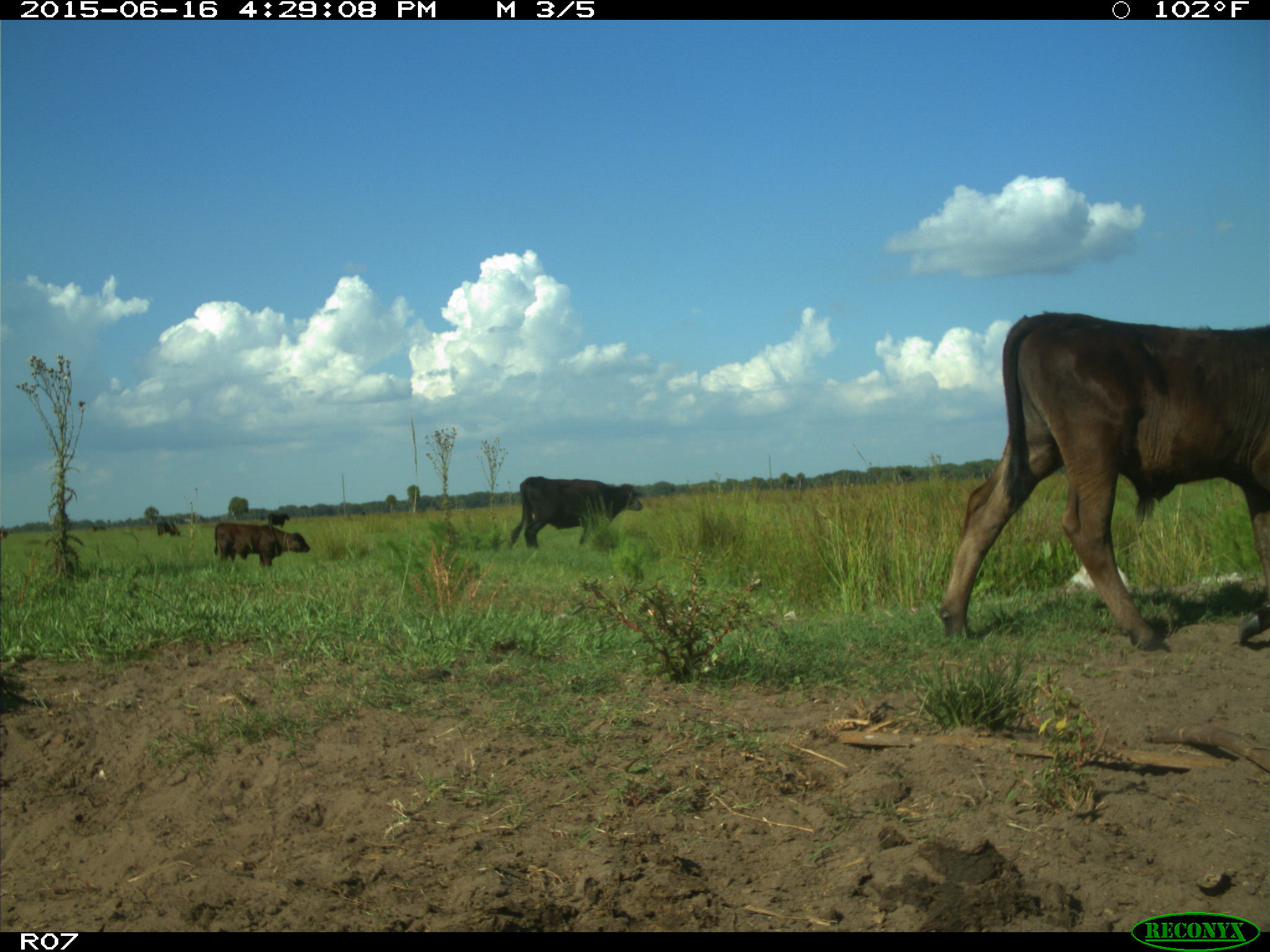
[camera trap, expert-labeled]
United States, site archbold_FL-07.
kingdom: Animalia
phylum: Chordata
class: Mammalia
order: Artiodactyla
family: Bovidae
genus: Bos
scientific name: Bos taurus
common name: domestic cow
Bos taurus (domestic cow).